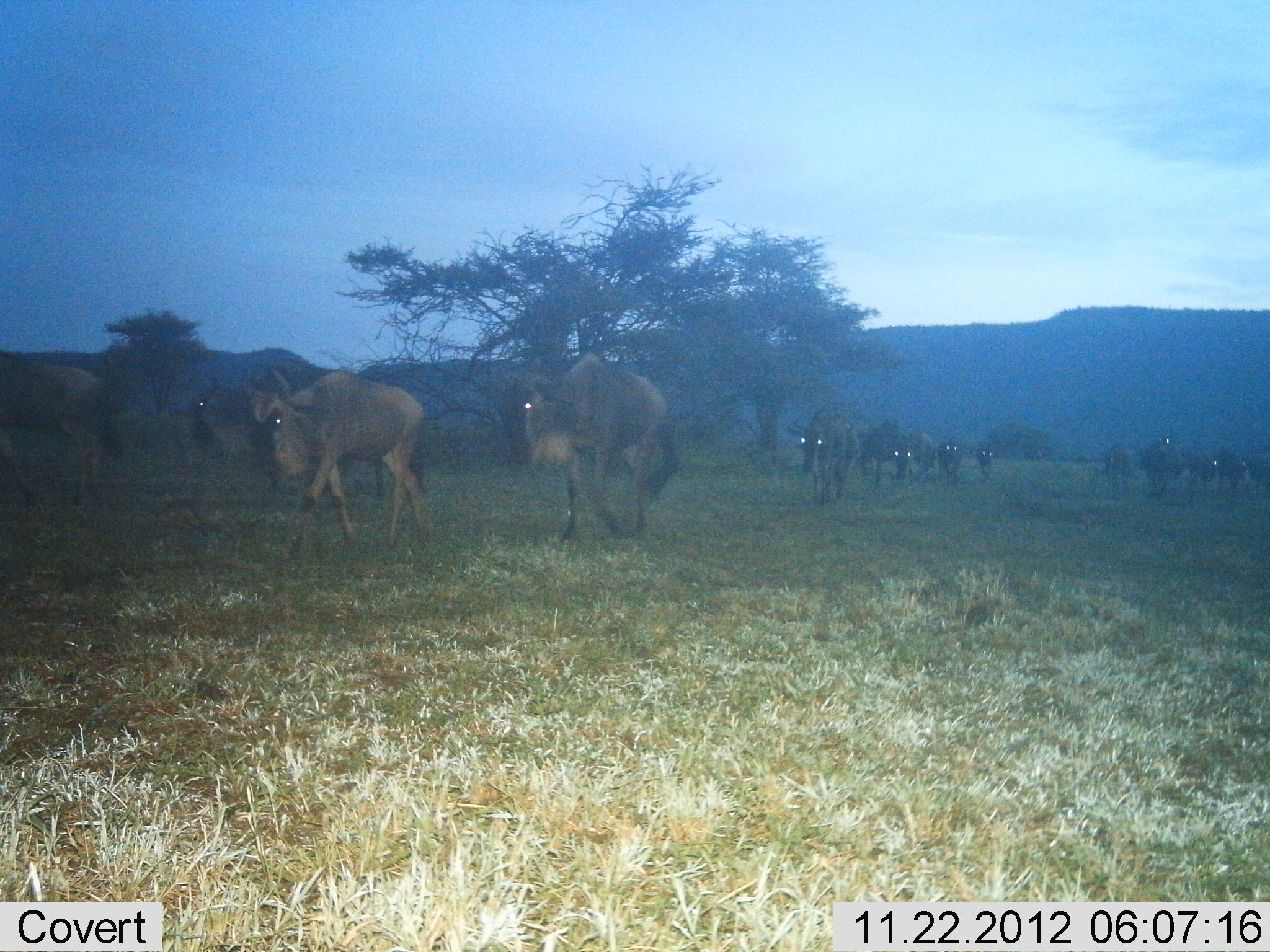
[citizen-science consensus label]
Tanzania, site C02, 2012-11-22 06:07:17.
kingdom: Animalia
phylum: Chordata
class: Mammalia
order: Artiodactyla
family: Bovidae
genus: Connochaetes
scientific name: Connochaetes taurinus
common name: blue wildebeest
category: wildebeest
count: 11-50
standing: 14%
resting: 0%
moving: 97%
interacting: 0%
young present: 5%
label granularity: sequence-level